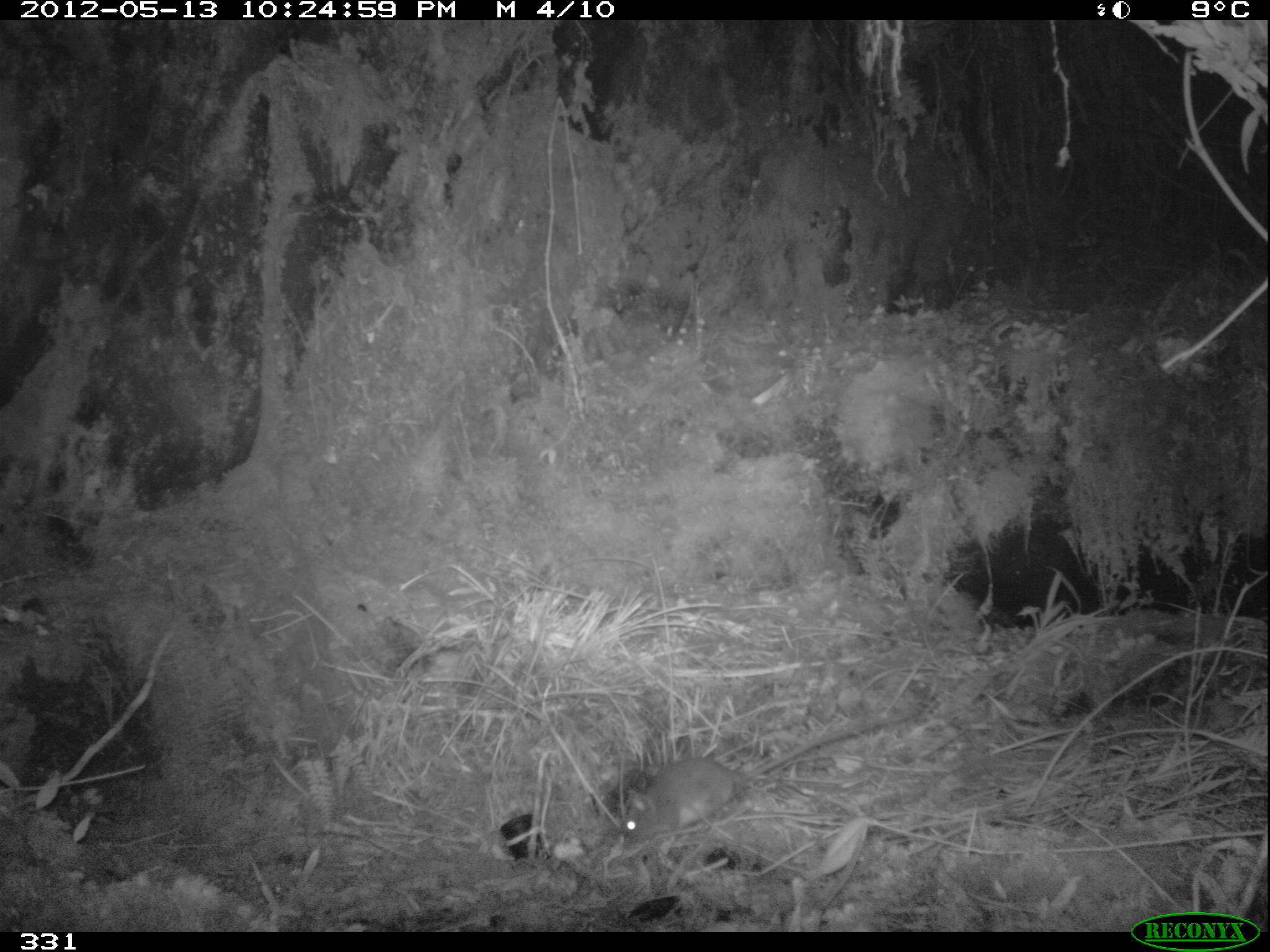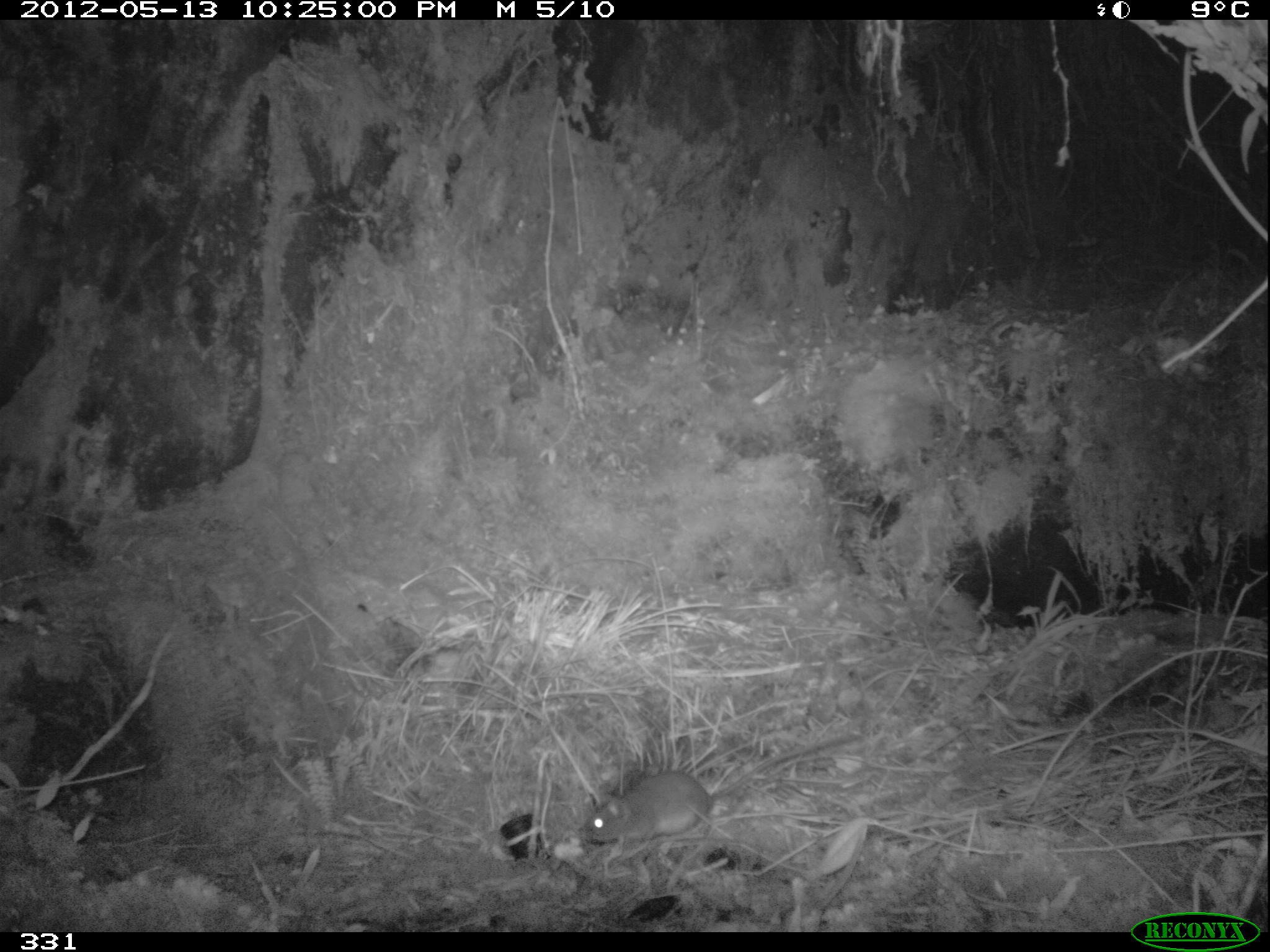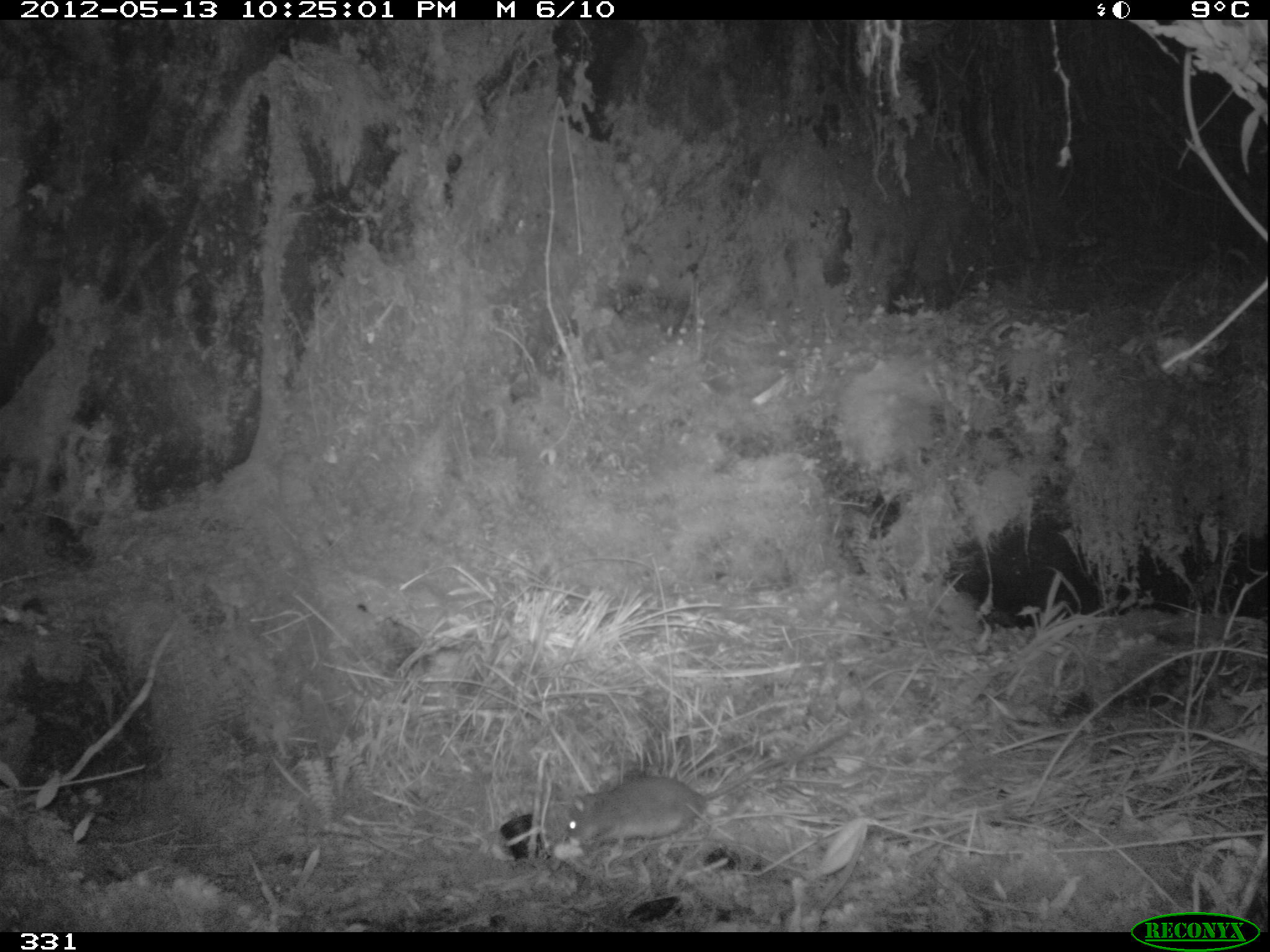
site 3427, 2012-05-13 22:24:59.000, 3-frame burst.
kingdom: Animalia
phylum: Chordata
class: Mammalia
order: Rodentia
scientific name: Rodentia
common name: rodents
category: unknown rodent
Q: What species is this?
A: Unknown rodent (rodents) (Rodentia).